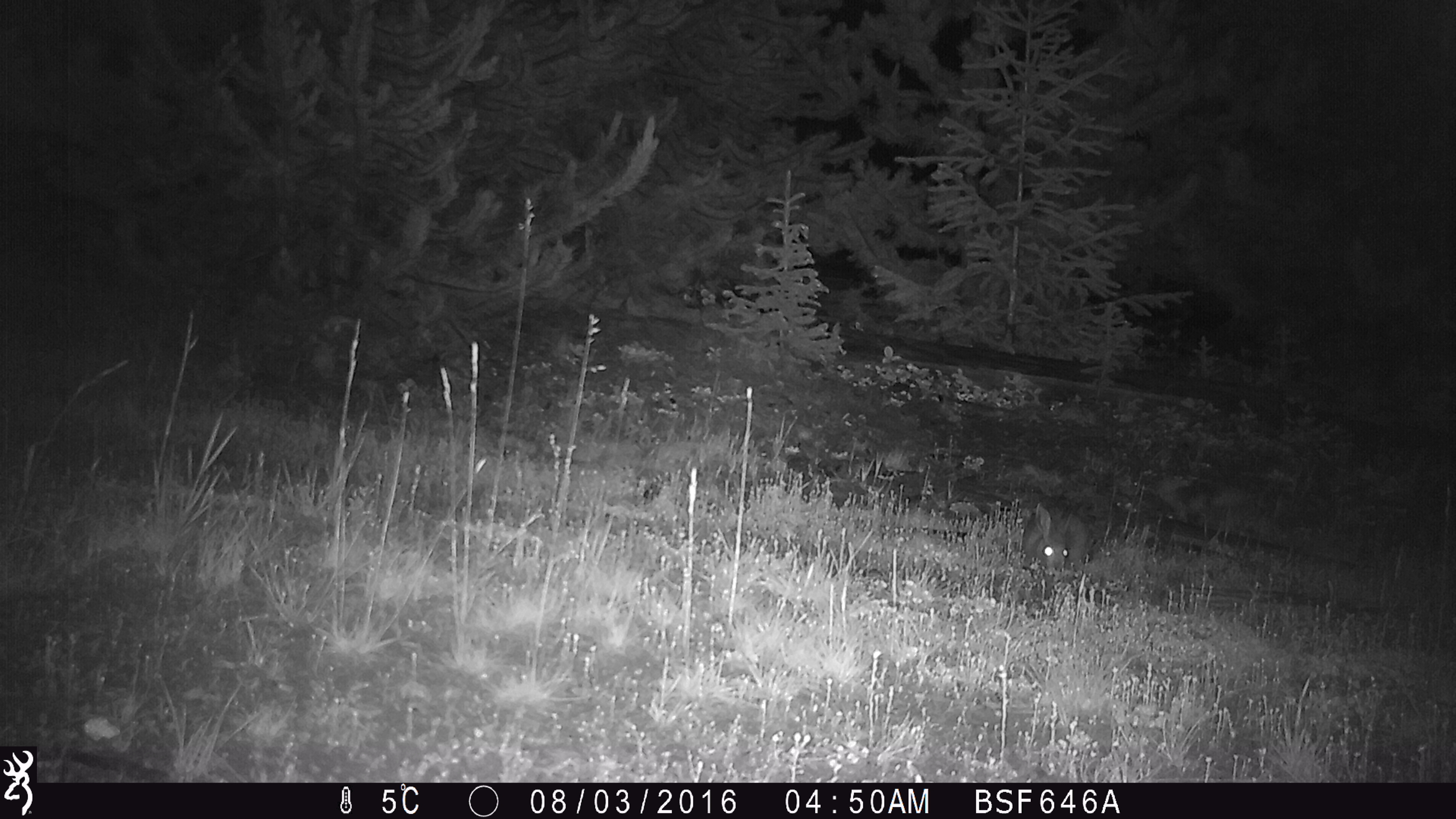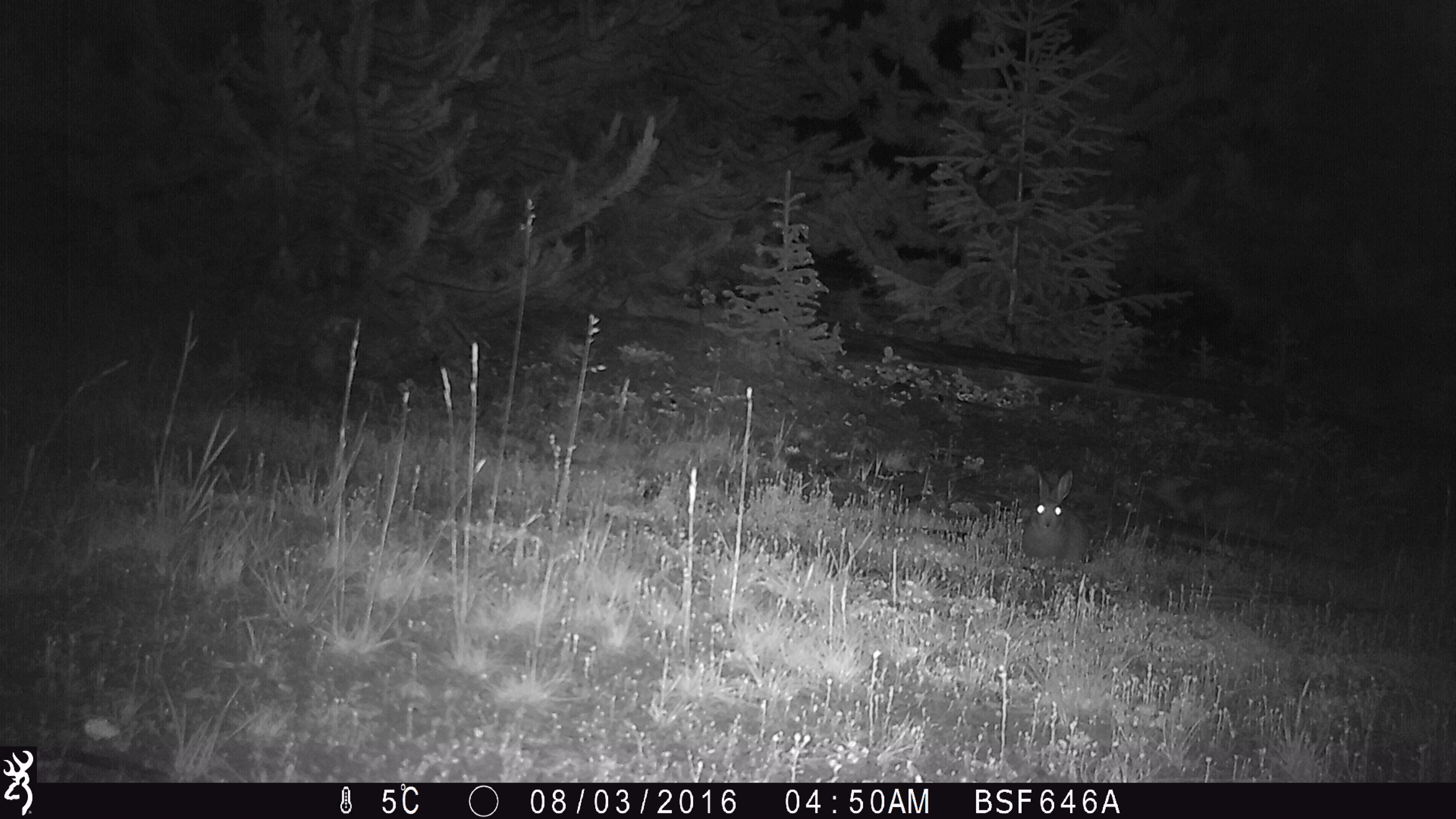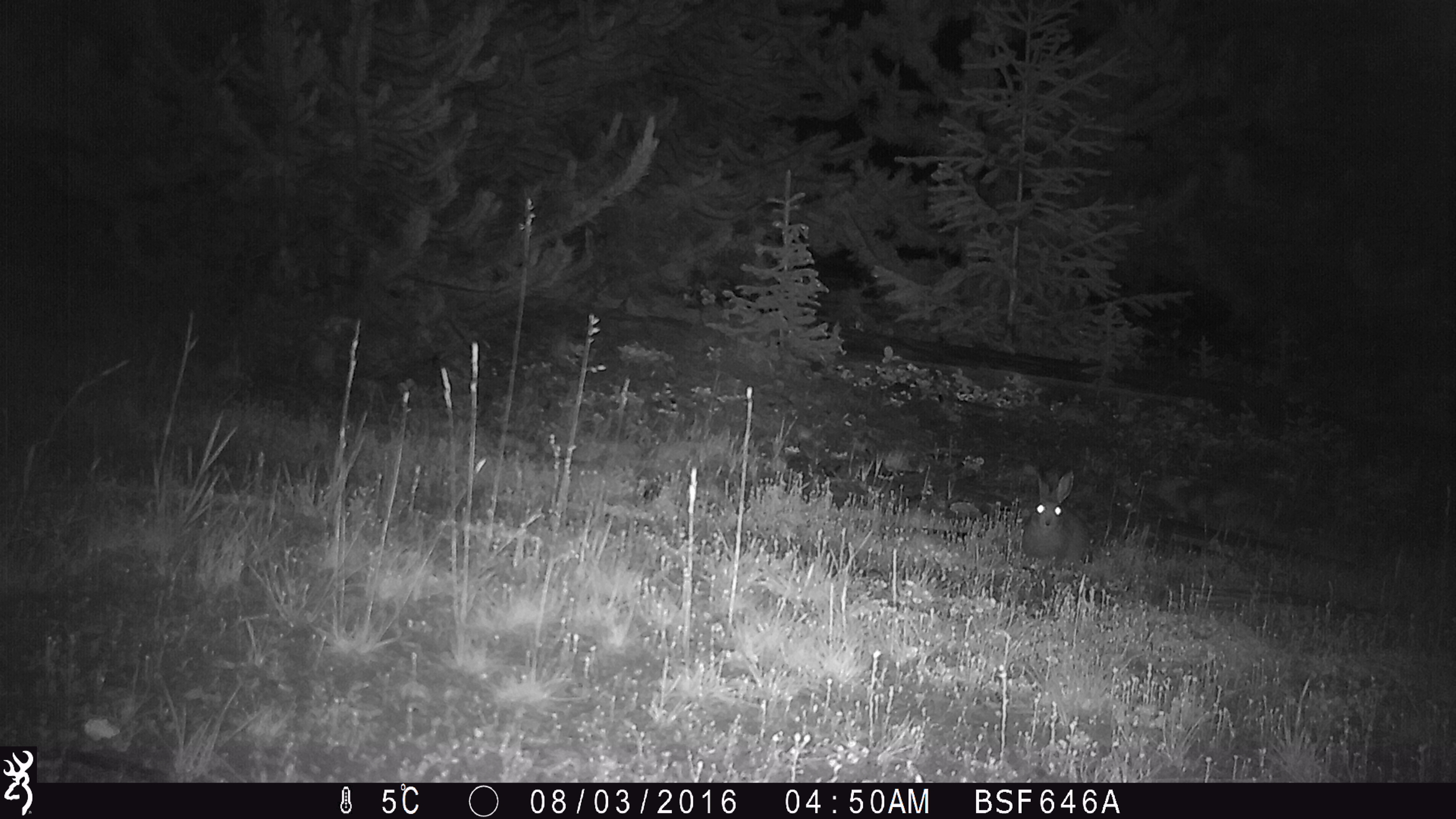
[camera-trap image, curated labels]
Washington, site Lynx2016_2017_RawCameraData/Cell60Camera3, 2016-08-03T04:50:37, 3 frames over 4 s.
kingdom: Animalia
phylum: Chordata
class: Mammalia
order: Lagomorpha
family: Leporidae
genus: Lepus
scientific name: Lepus americanus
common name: snowshoe hare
Lepus americanus (snowshoe hare). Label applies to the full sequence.